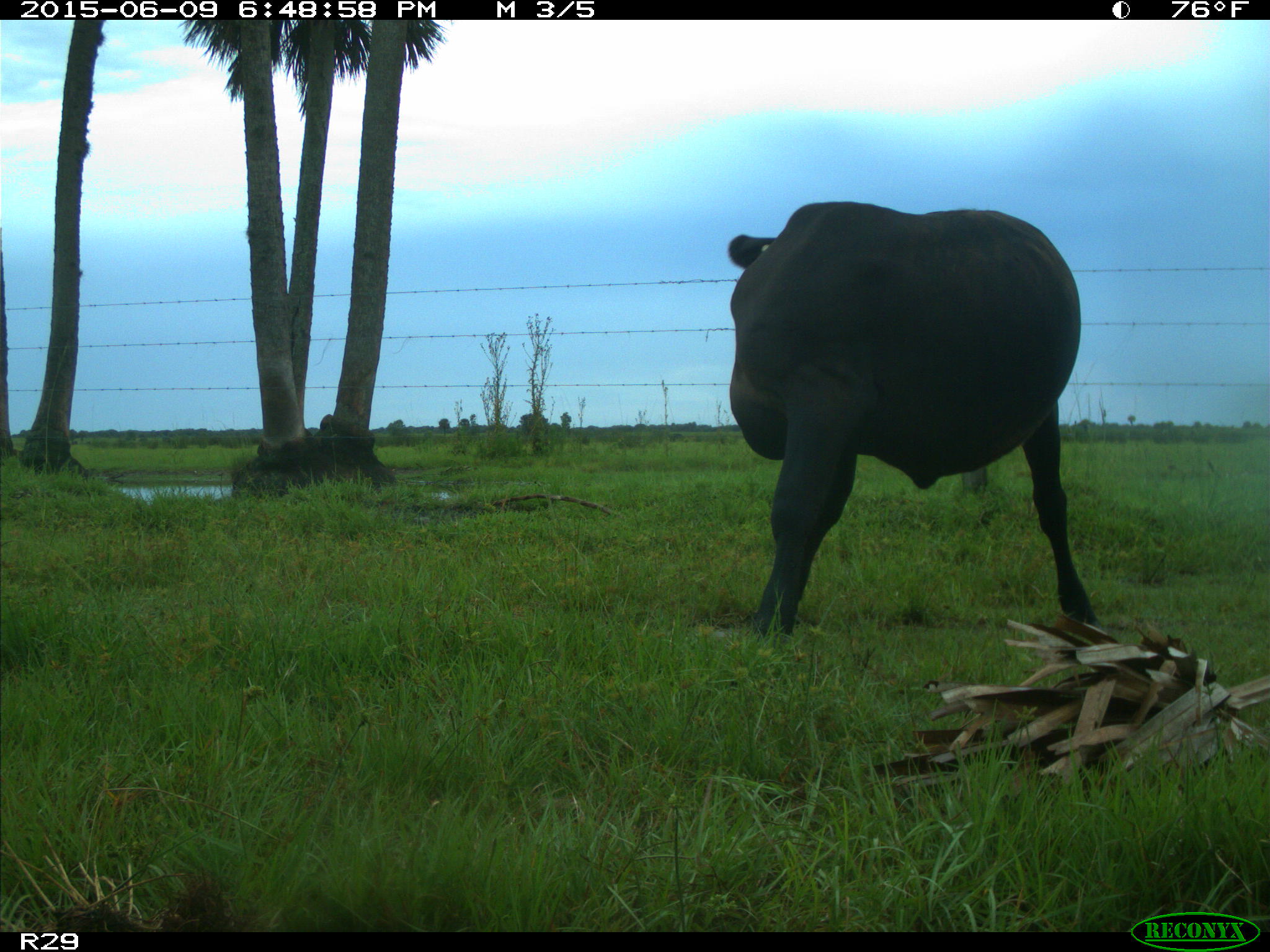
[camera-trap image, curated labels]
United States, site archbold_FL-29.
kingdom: Animalia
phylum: Chordata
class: Mammalia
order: Artiodactyla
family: Bovidae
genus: Bos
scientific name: Bos taurus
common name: domestic cow